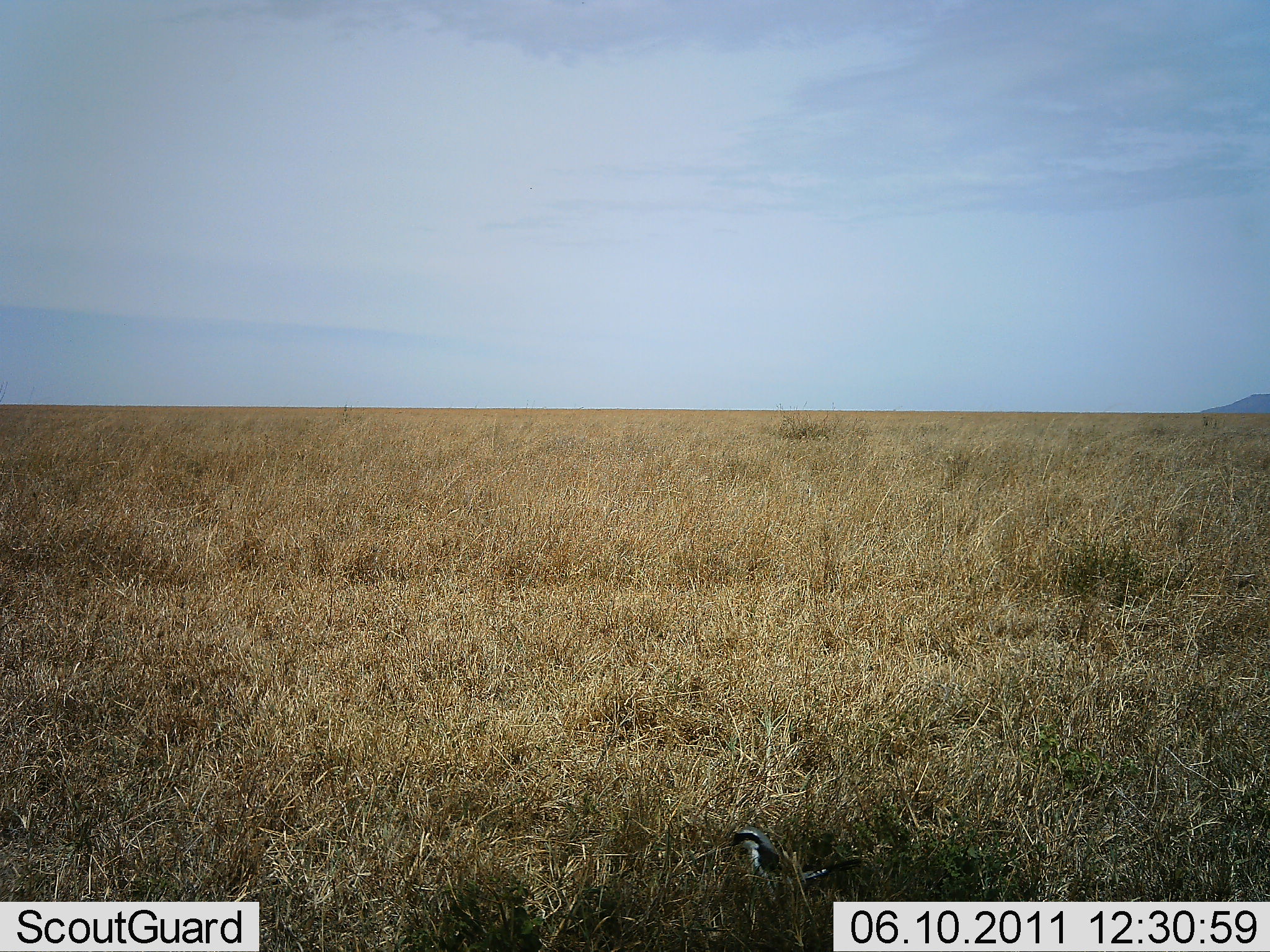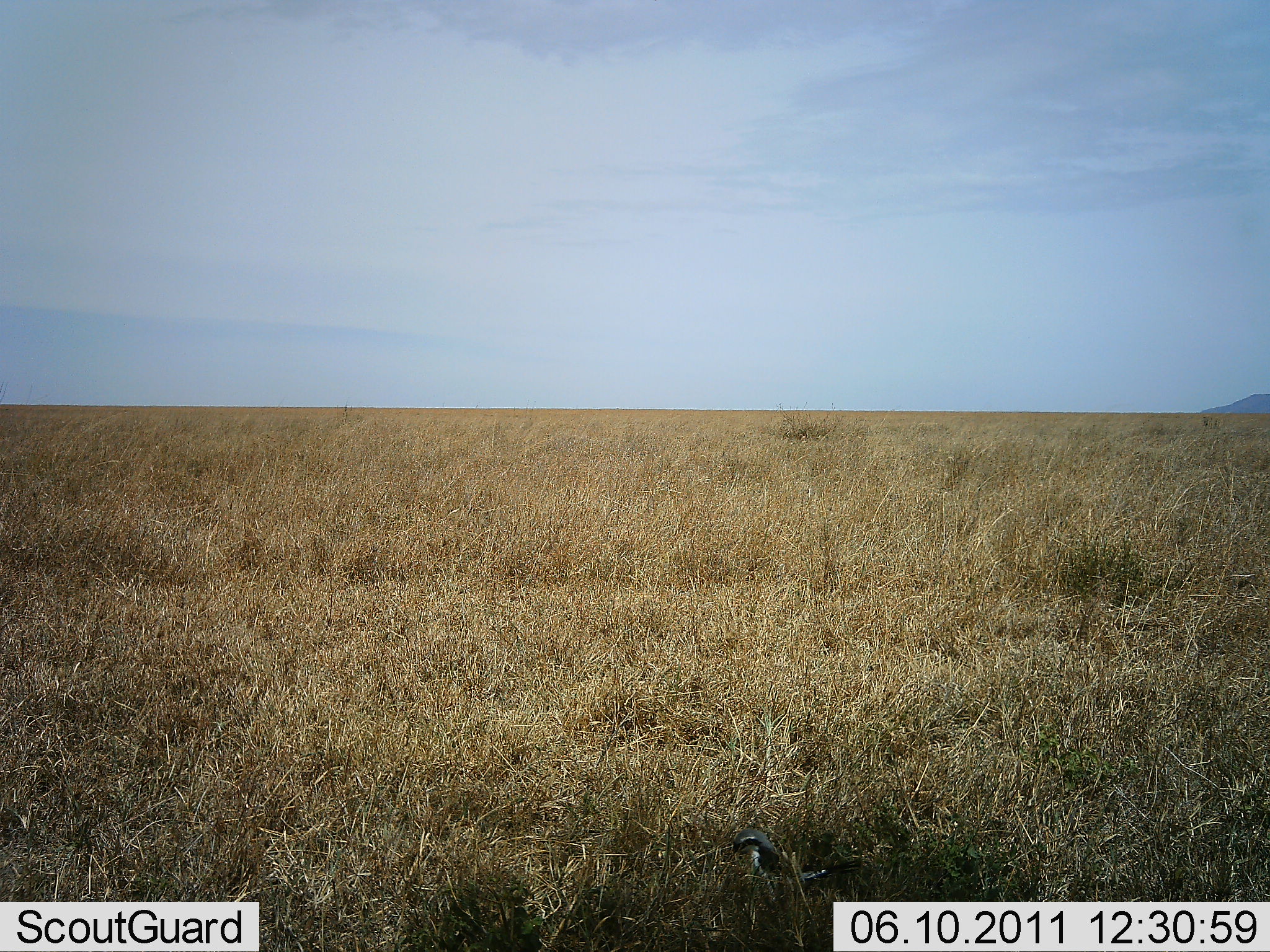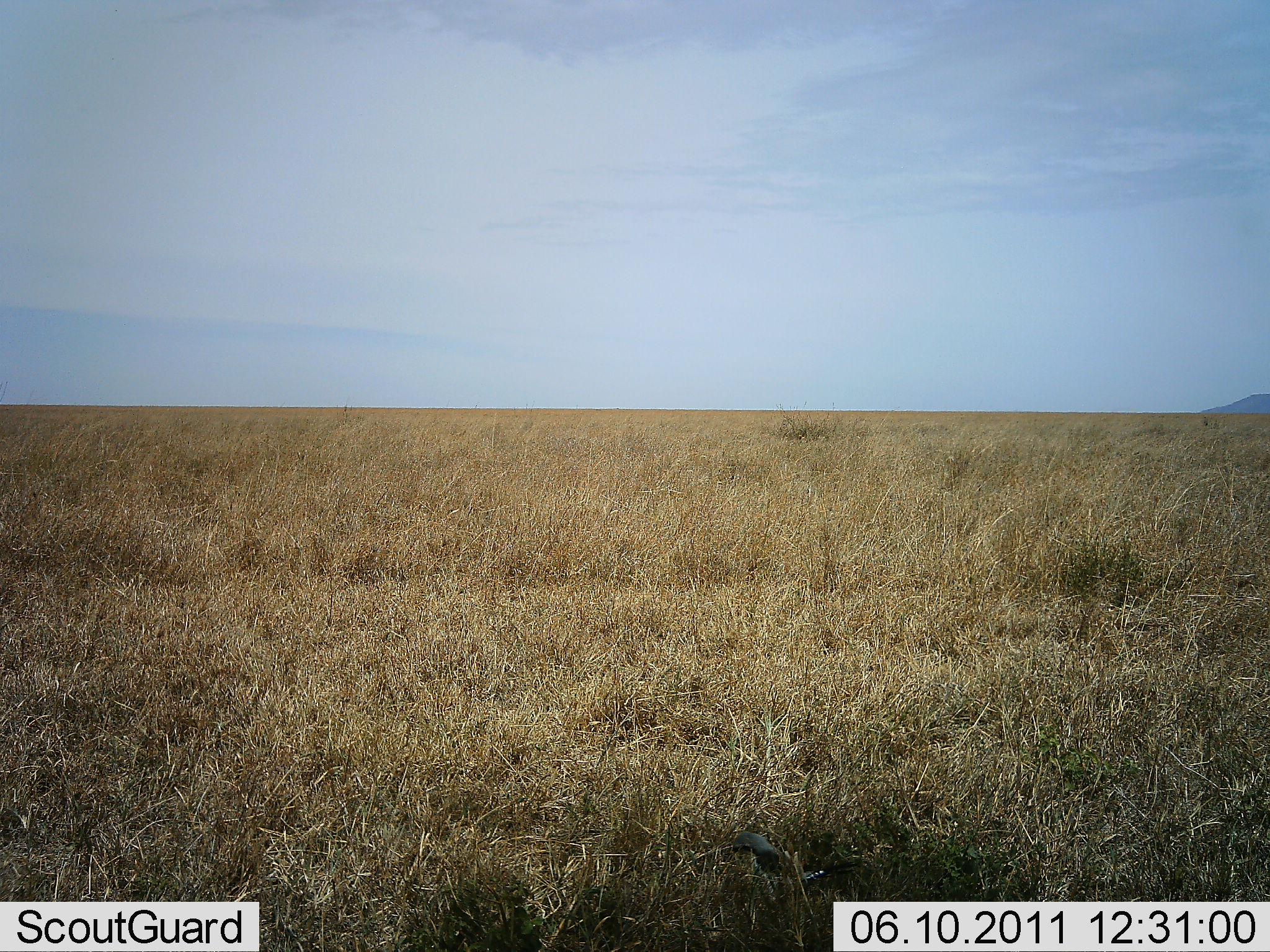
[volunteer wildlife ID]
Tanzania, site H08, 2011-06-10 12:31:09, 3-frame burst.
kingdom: Animalia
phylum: Chordata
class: Aves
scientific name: Aves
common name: bird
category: otherbird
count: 1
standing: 92%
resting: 8%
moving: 8%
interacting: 0%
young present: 0%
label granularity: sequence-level